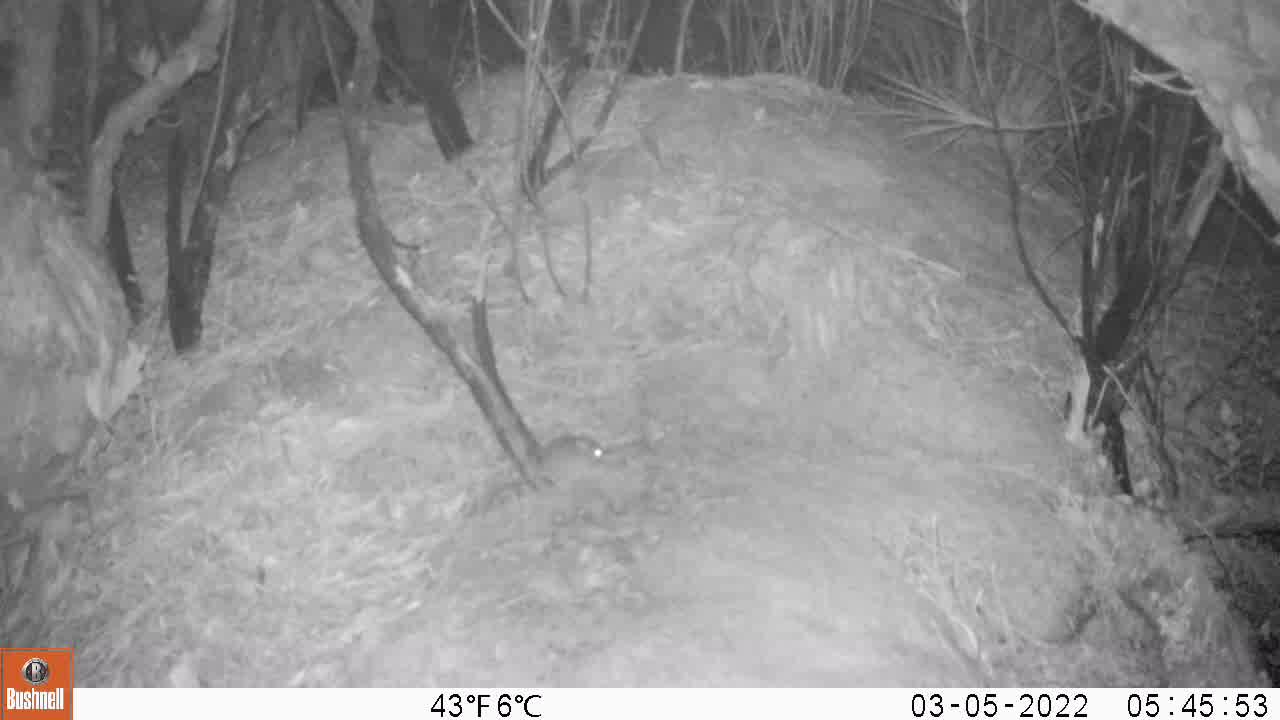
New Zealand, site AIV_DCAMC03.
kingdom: Animalia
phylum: Chordata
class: Mammalia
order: Rodentia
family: Muridae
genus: Mus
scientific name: Mus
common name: mouse